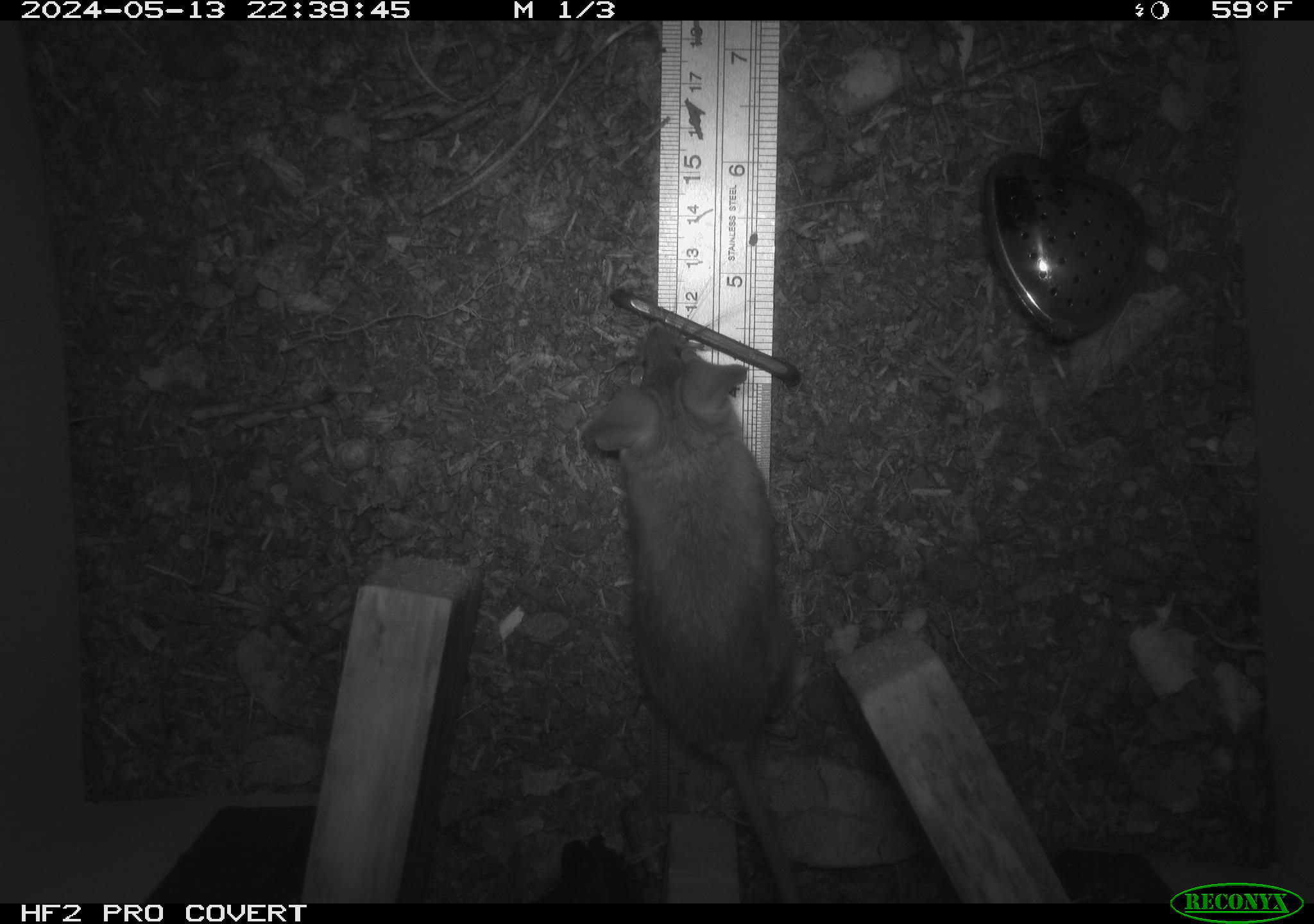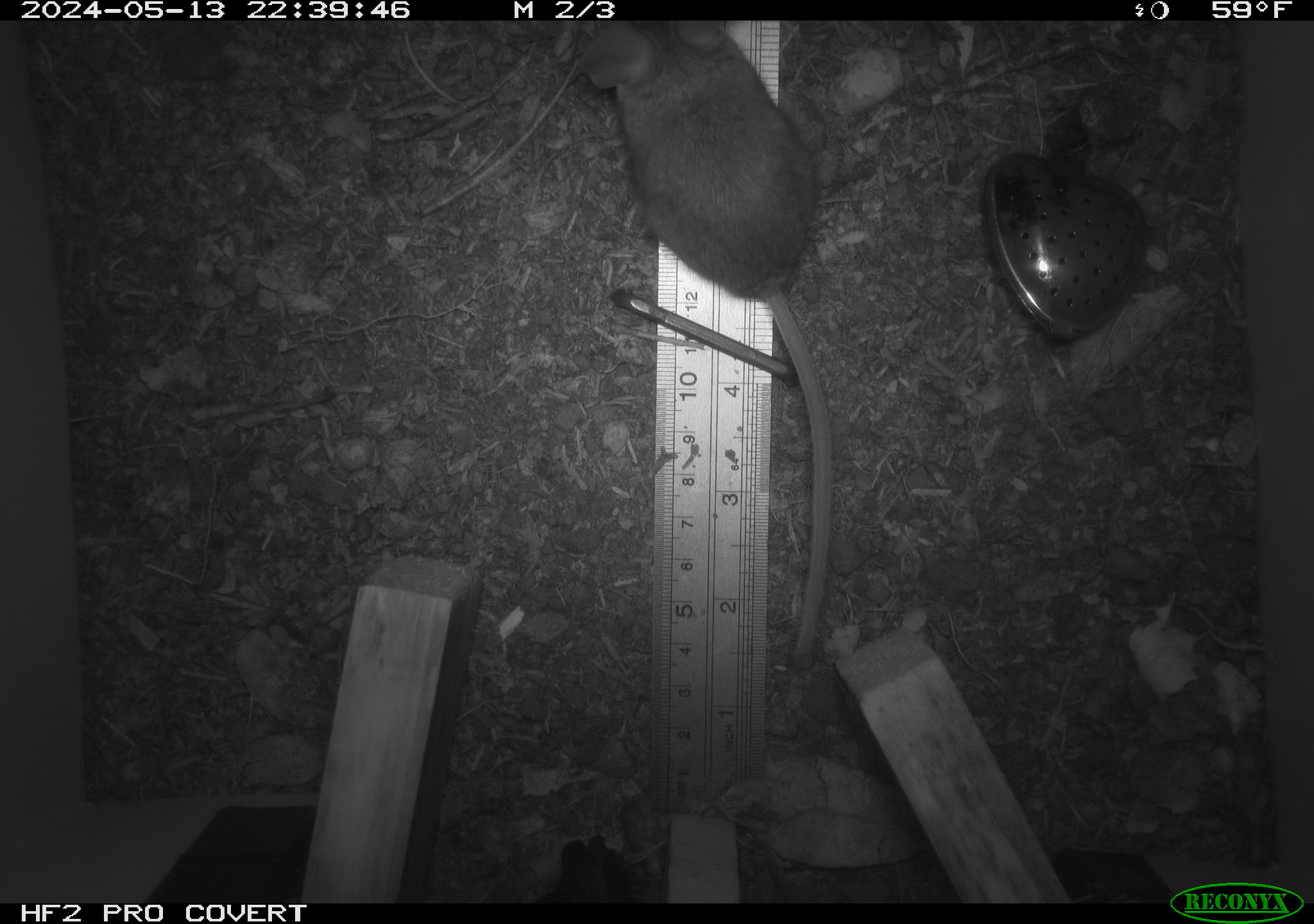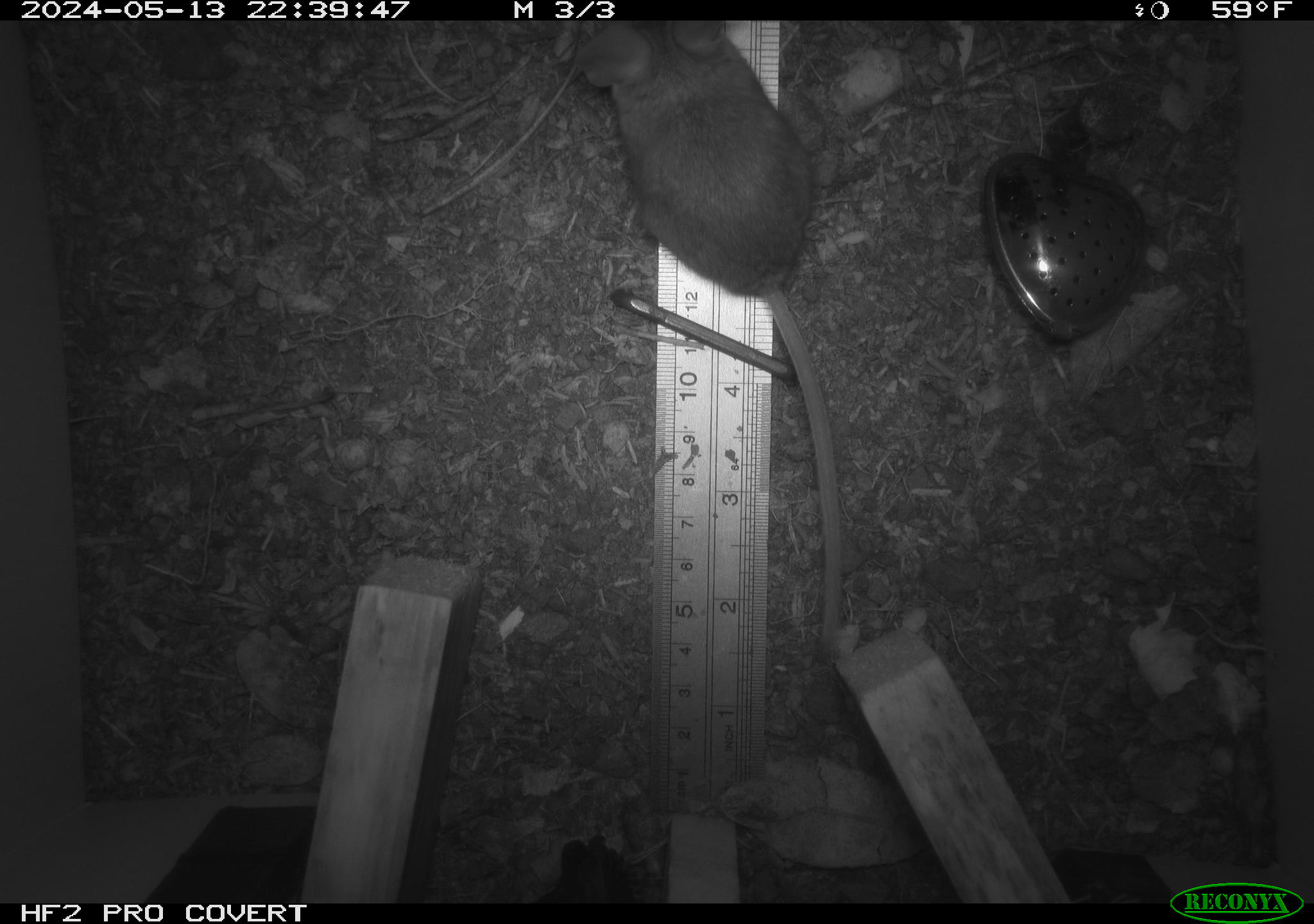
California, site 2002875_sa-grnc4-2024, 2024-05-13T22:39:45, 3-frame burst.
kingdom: Animalia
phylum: Chordata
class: Mammalia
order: Rodentia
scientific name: Rodentia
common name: rodent